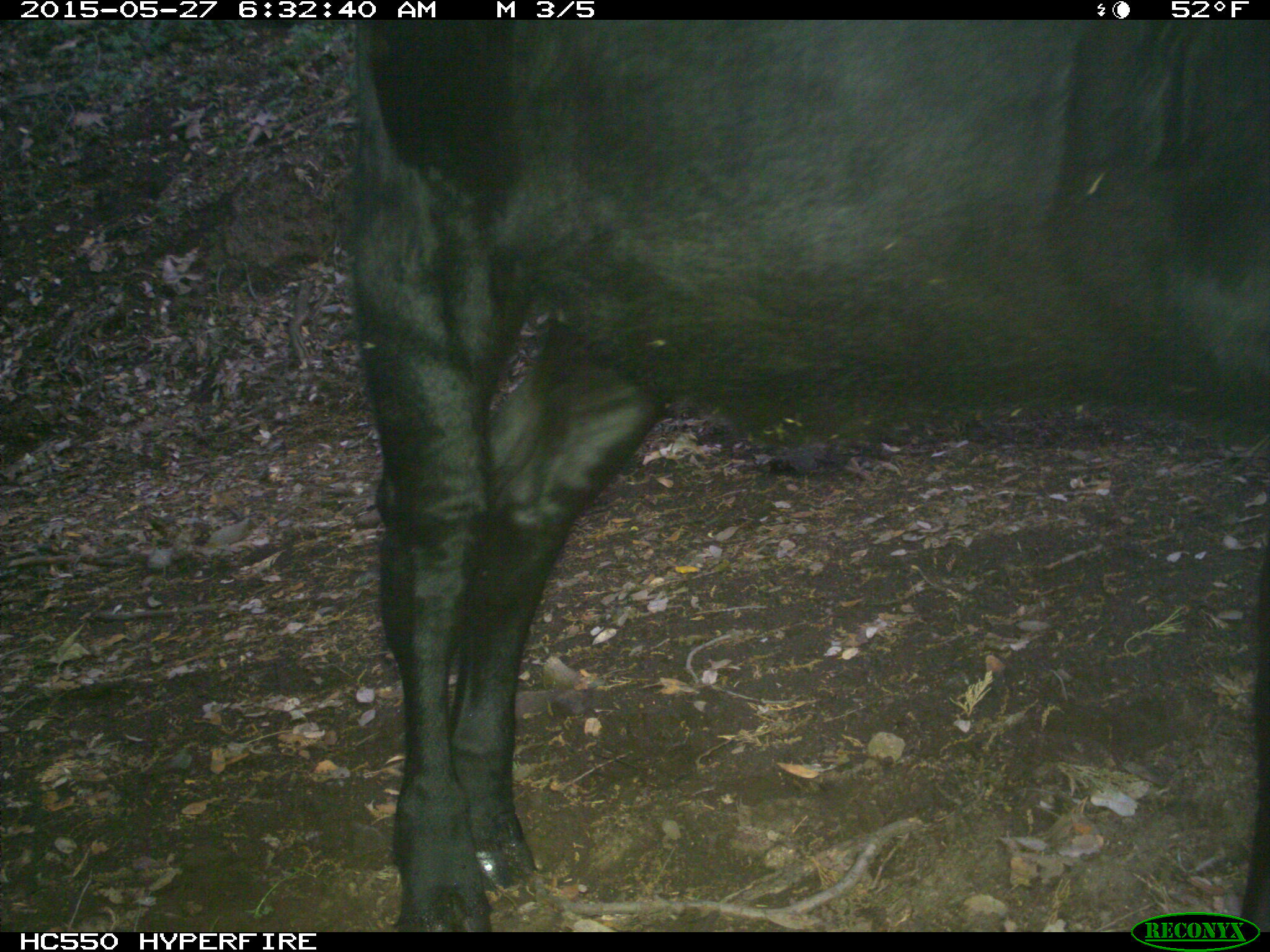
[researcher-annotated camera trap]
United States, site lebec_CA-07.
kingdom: Animalia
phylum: Chordata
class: Mammalia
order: Artiodactyla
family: Bovidae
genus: Bos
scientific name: Bos taurus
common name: domestic cow